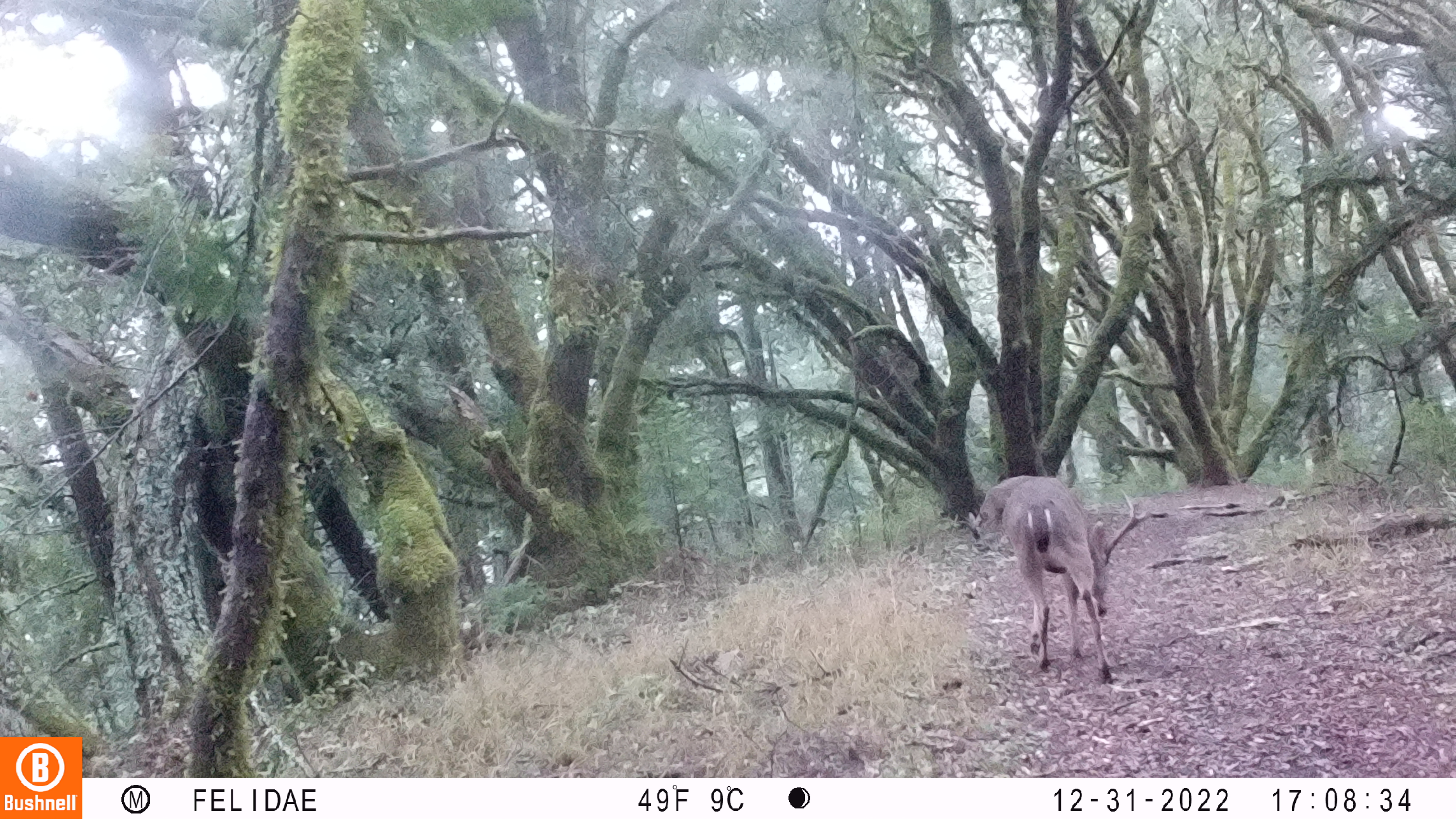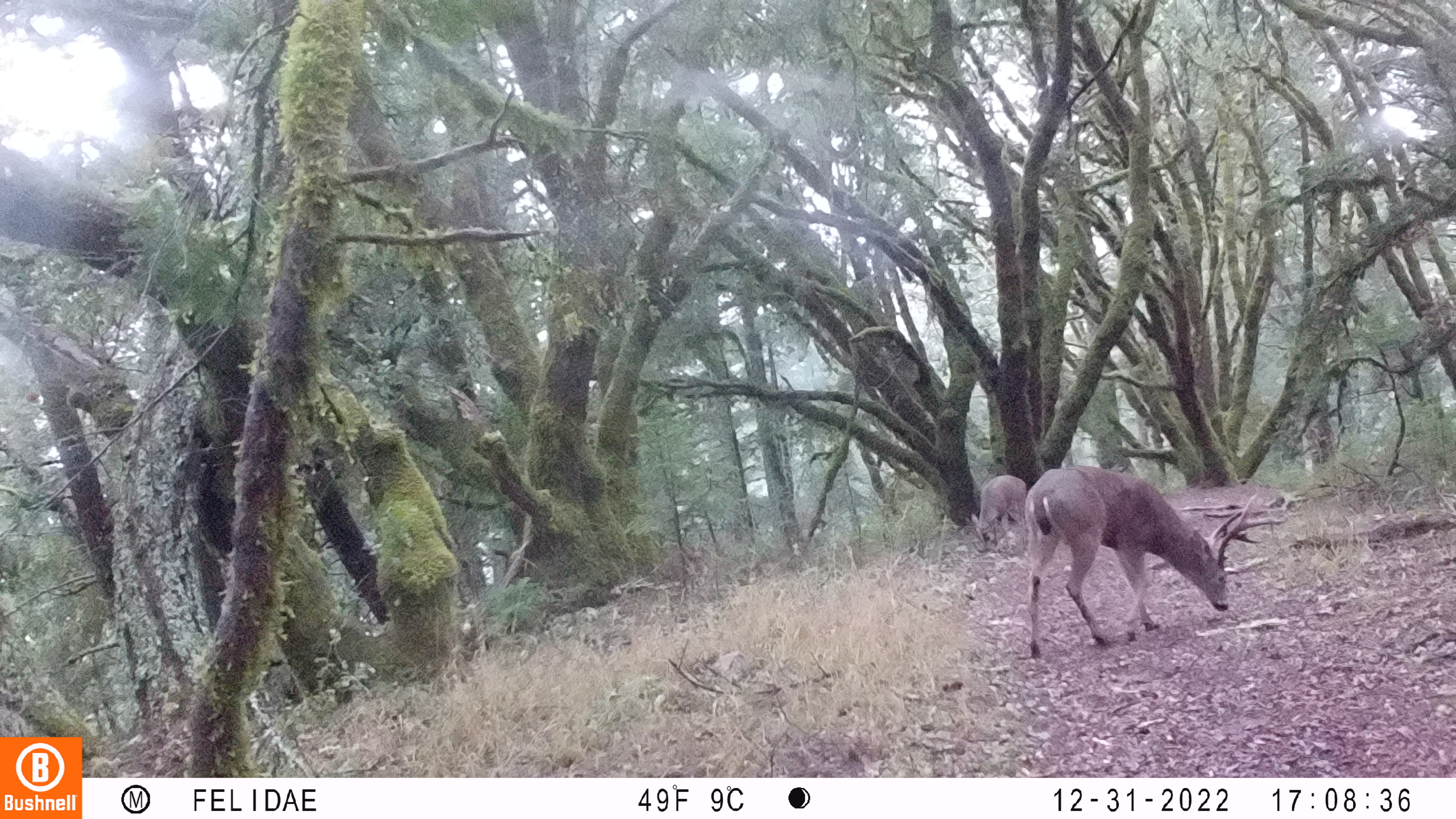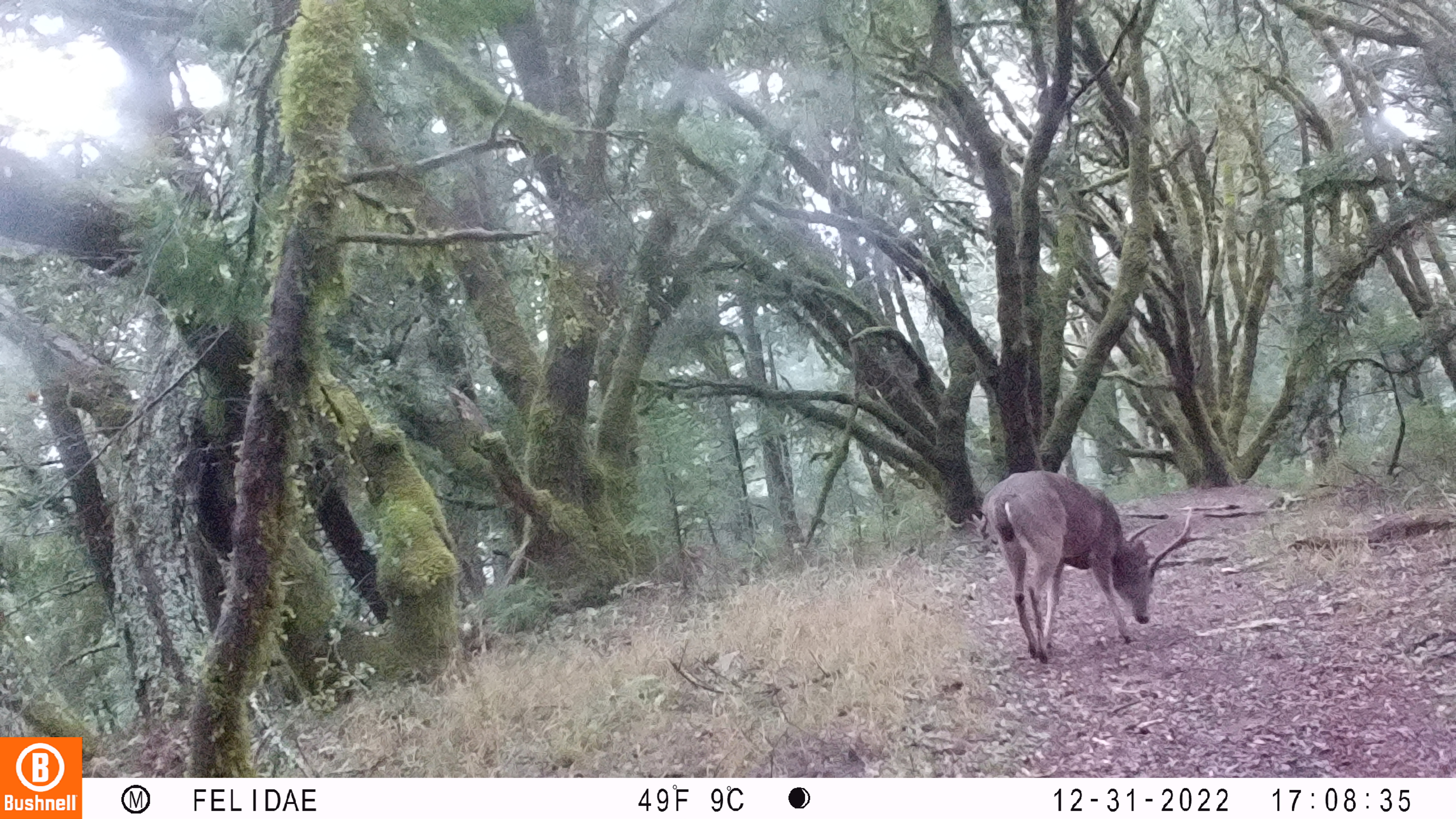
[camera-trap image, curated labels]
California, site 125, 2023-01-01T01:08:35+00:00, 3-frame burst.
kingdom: Animalia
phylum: Chordata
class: Mammalia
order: Artiodactyla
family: Cervidae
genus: Odocoileus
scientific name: Odocoileus hemionus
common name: mule deer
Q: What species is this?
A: Mule deer (Odocoileus hemionus).